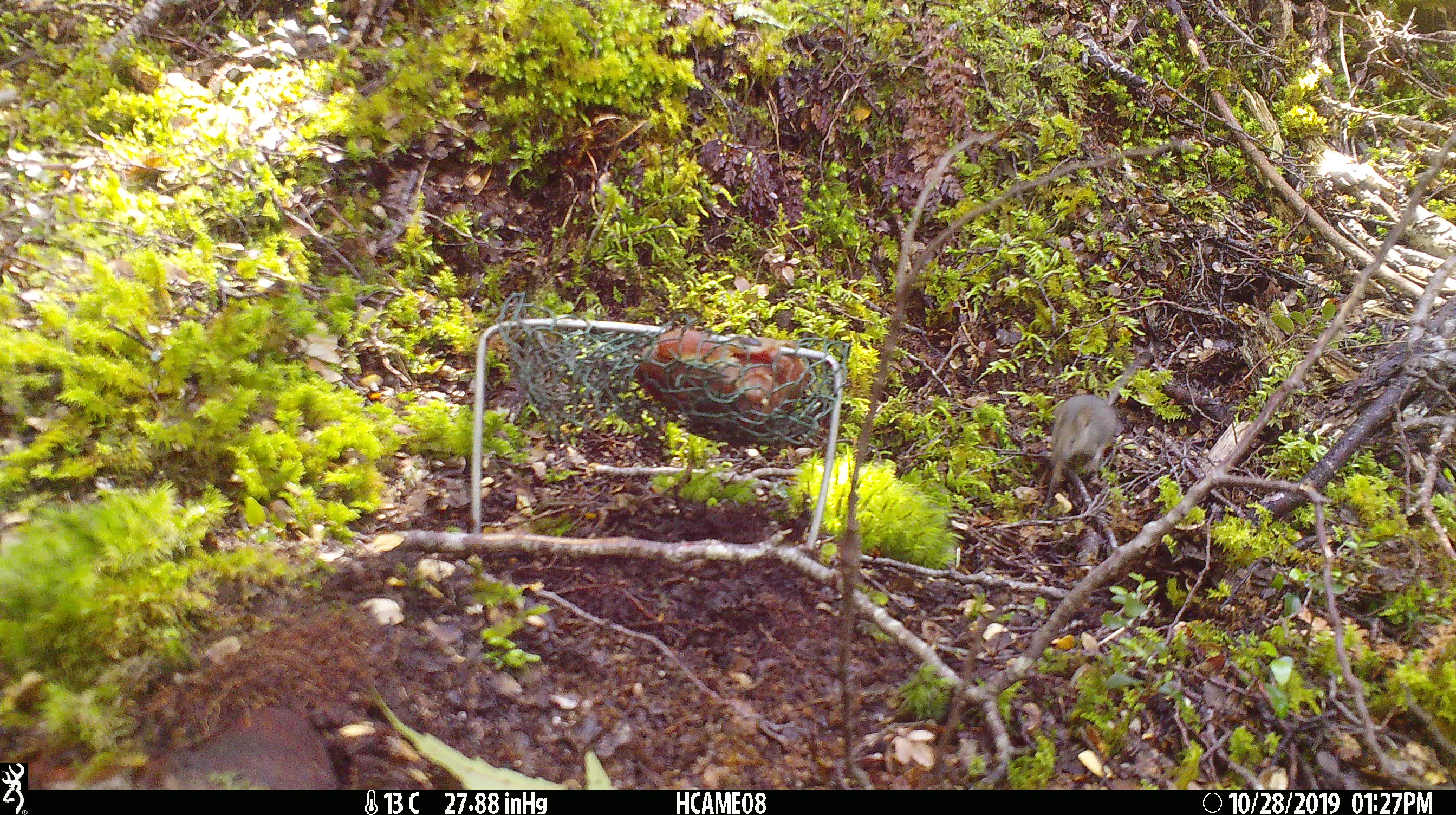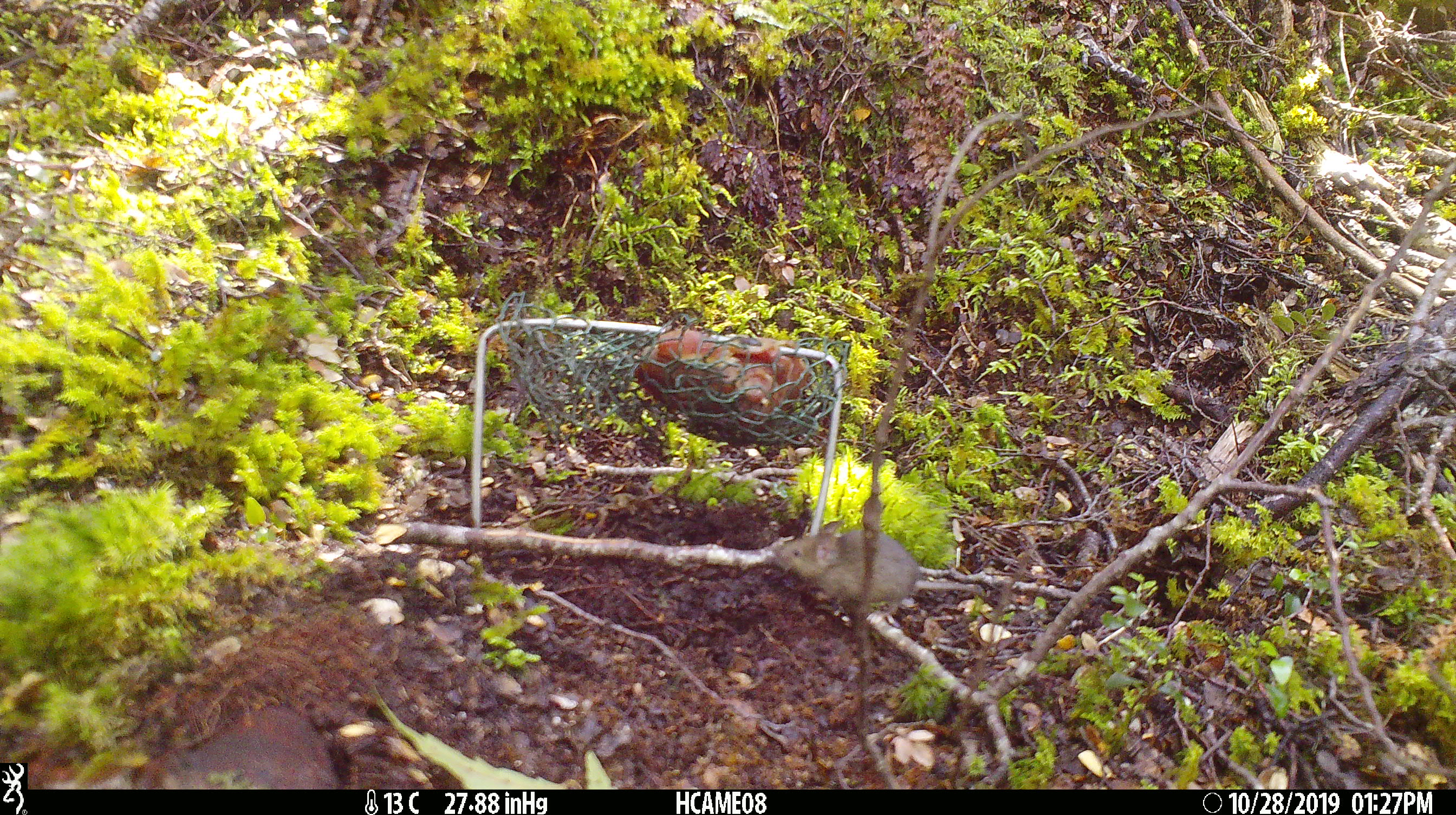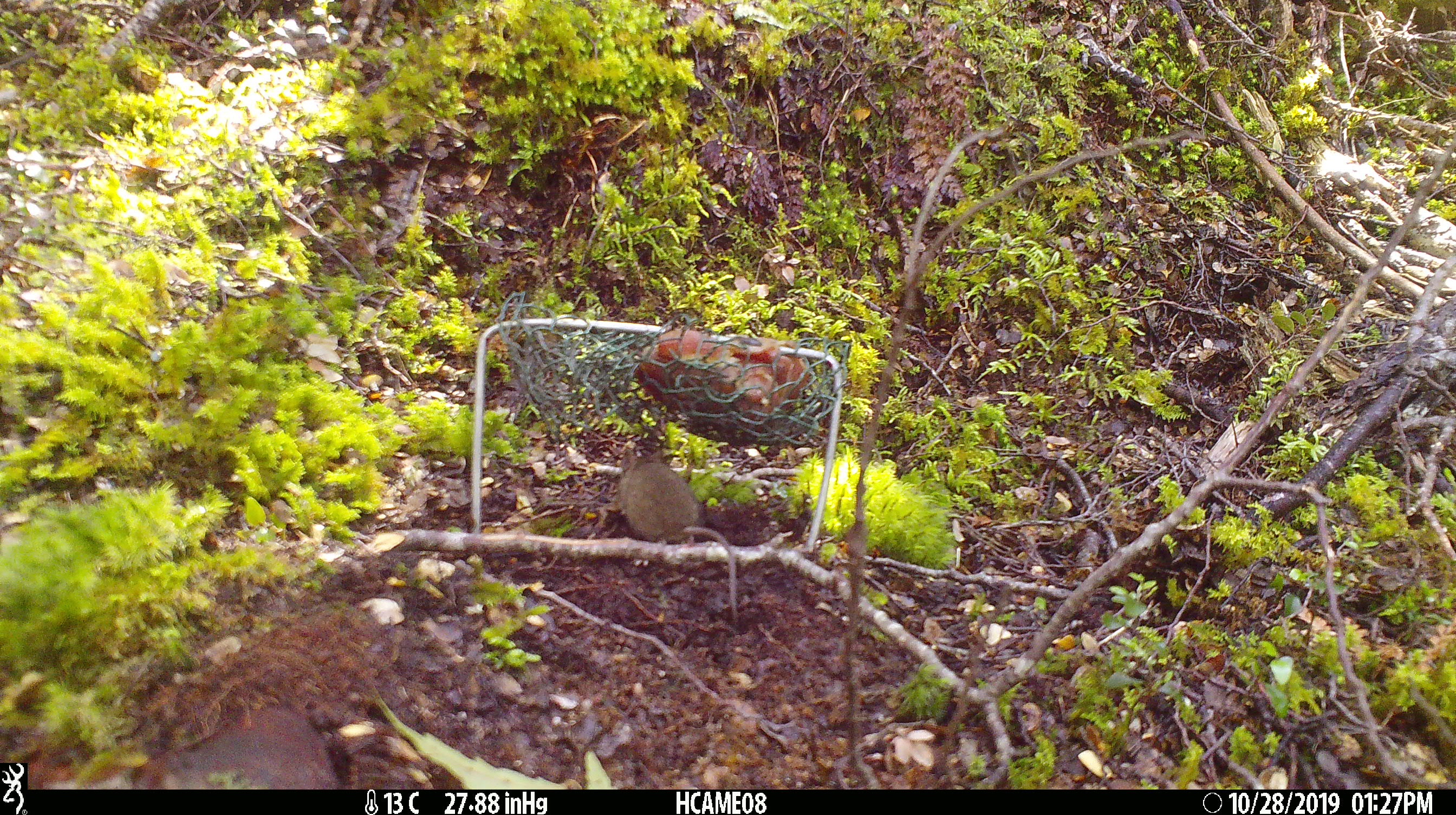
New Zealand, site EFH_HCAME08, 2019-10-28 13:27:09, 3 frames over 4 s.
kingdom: Animalia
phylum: Chordata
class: Mammalia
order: Rodentia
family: Muridae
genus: Mus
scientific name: Mus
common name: mouse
Mouse (Mus).